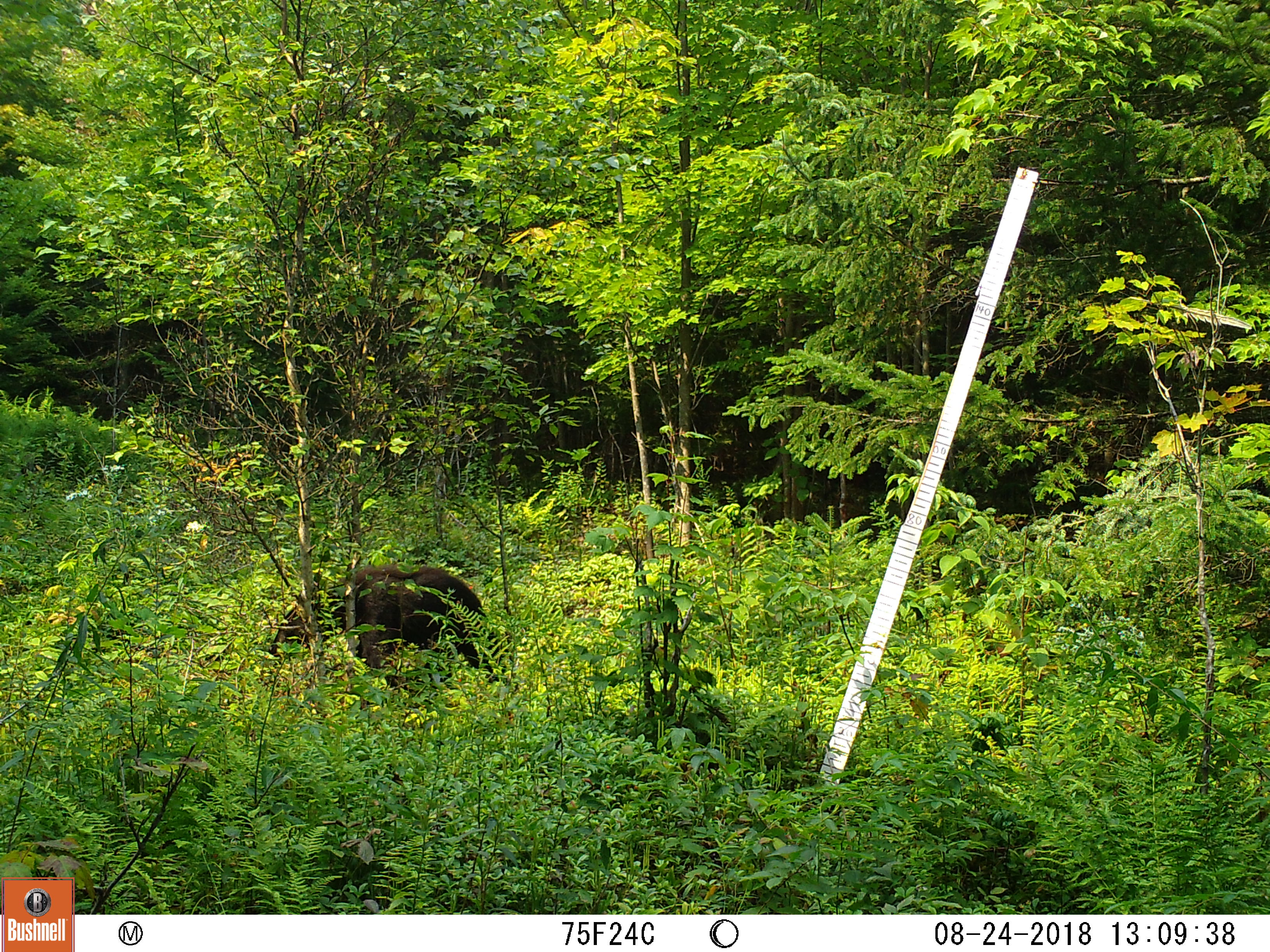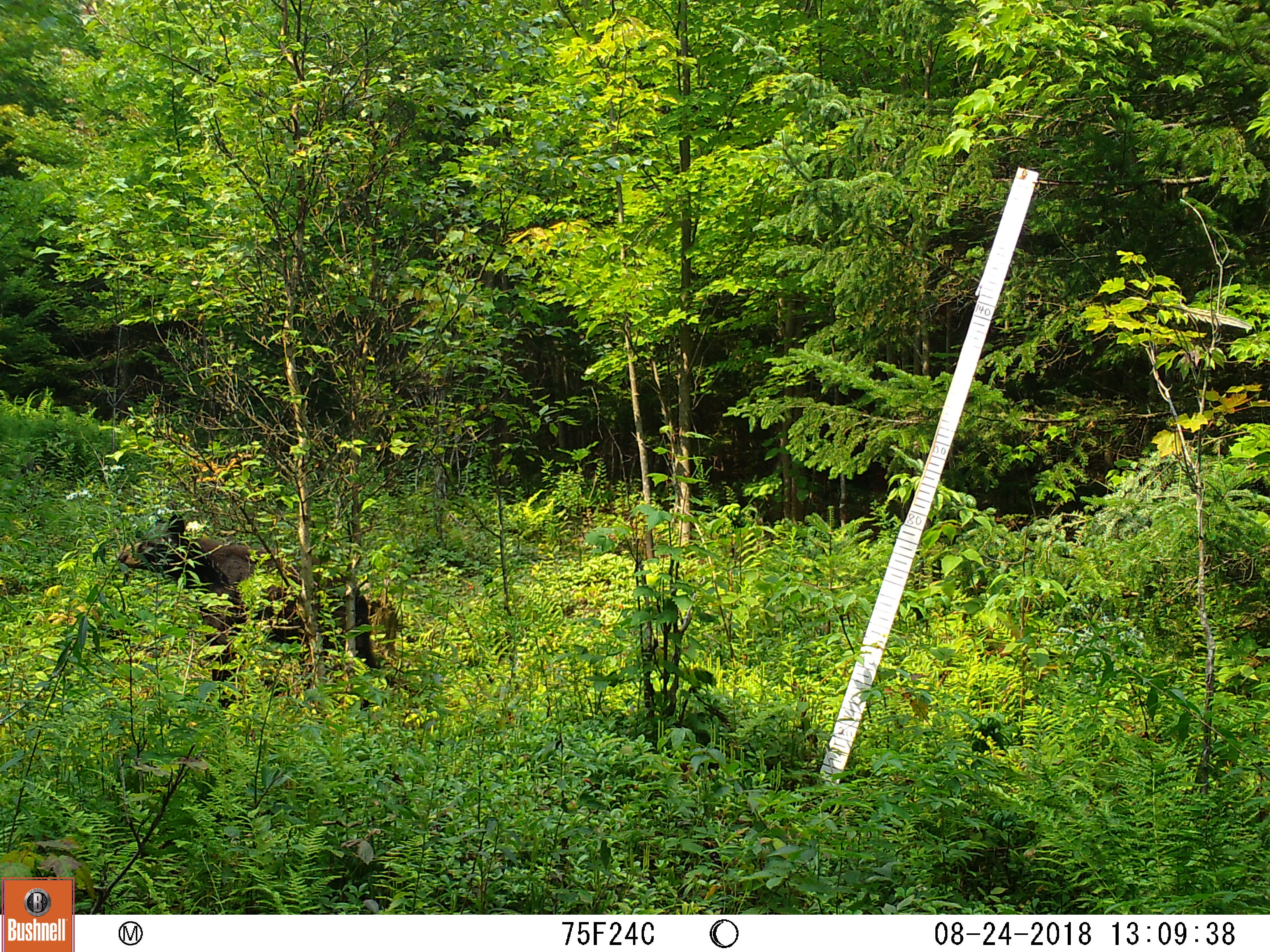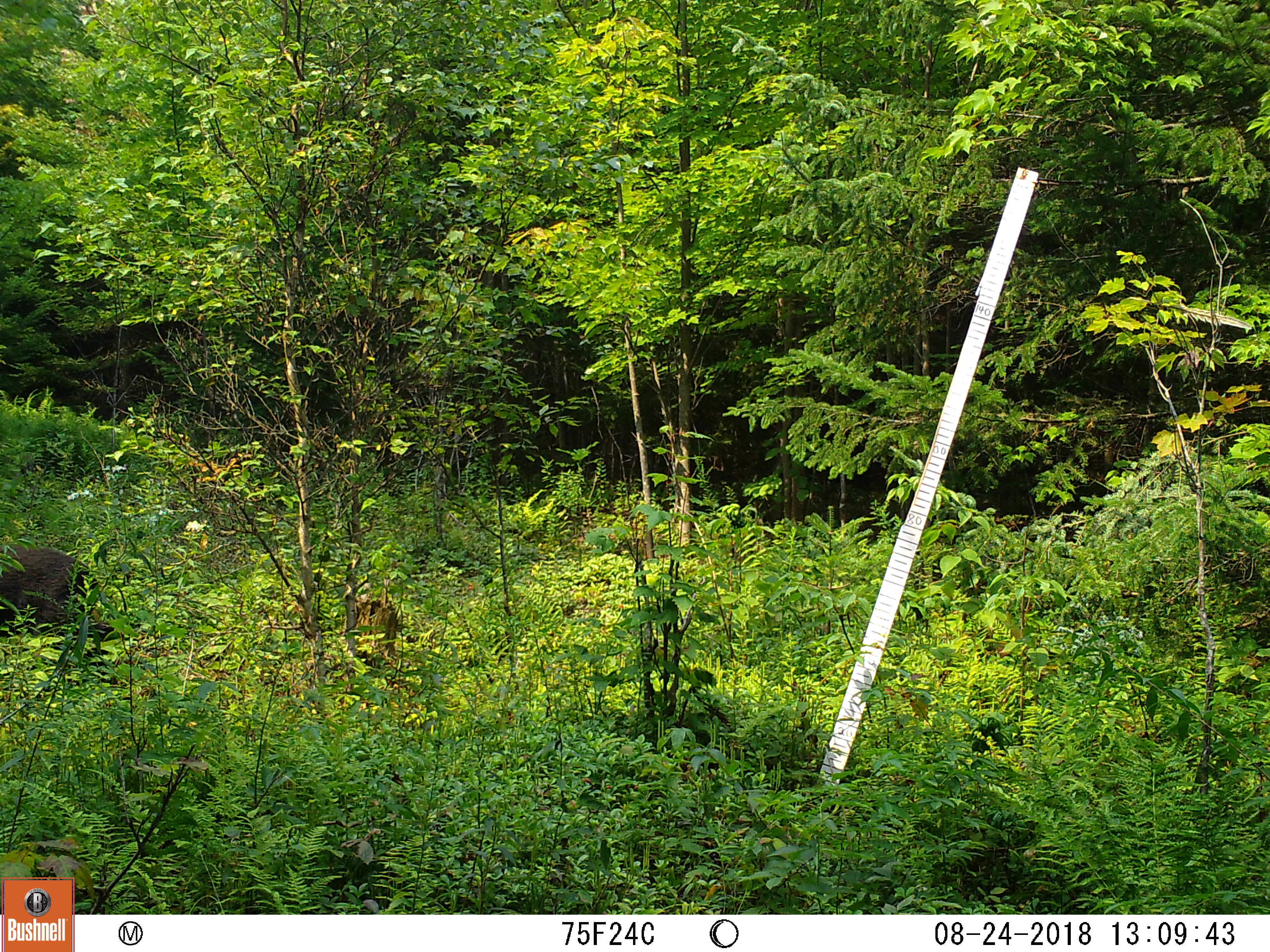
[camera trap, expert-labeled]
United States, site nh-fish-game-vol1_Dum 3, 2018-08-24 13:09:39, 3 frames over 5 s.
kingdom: Animalia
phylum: Chordata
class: Mammalia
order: Carnivora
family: Ursidae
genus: Ursus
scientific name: Ursus americanus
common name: black bear